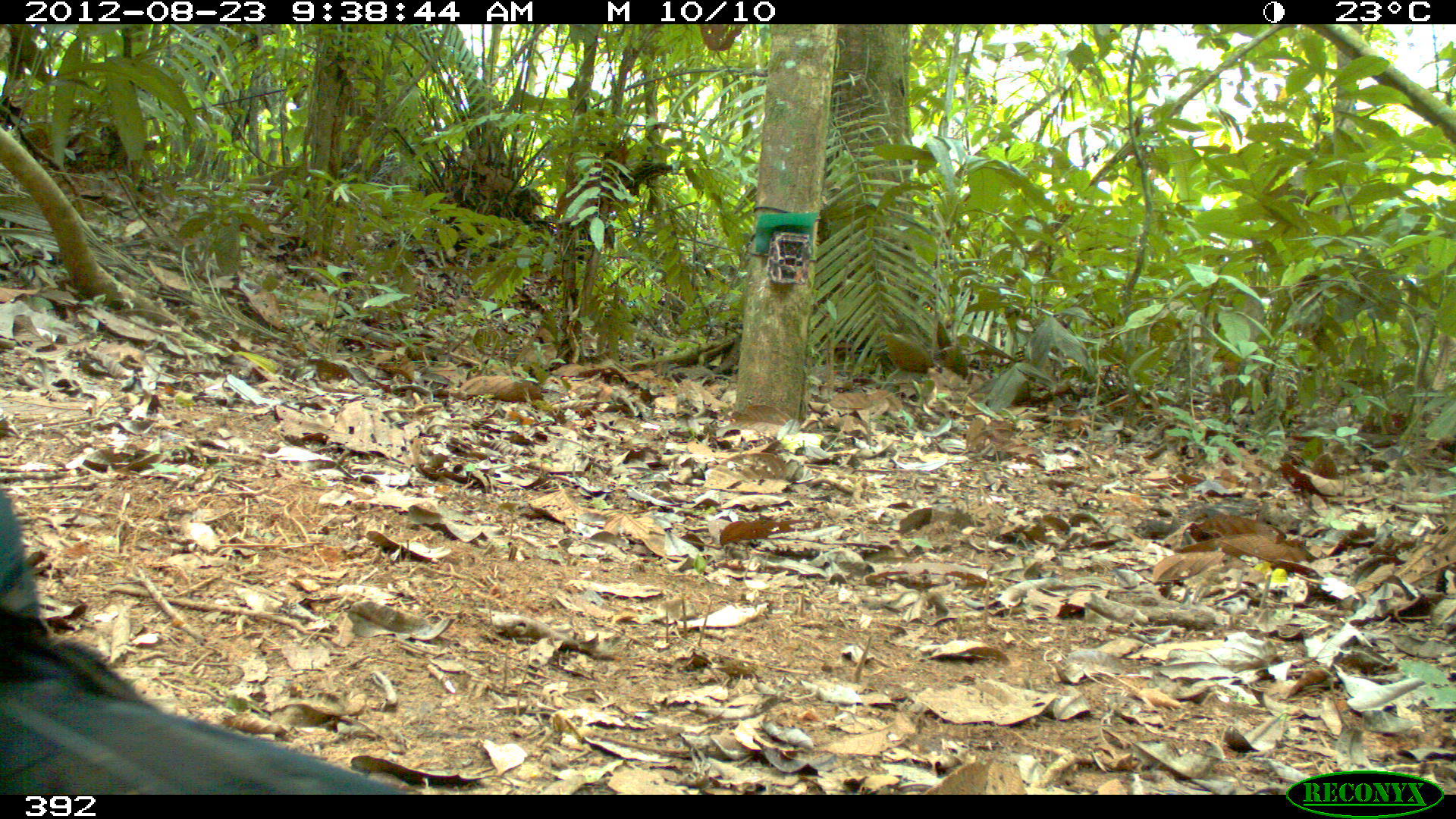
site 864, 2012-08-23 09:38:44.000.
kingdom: Animalia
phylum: Chordata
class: Aves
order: Galliformes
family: Cracidae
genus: Mitu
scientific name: Mitu tuberosum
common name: razor-billed curassow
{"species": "Mitu tuberosum (razor-billed curassow)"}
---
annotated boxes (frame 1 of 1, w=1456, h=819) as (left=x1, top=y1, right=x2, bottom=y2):
mitu tuberosum: (left=0, top=487, right=405, bottom=796)